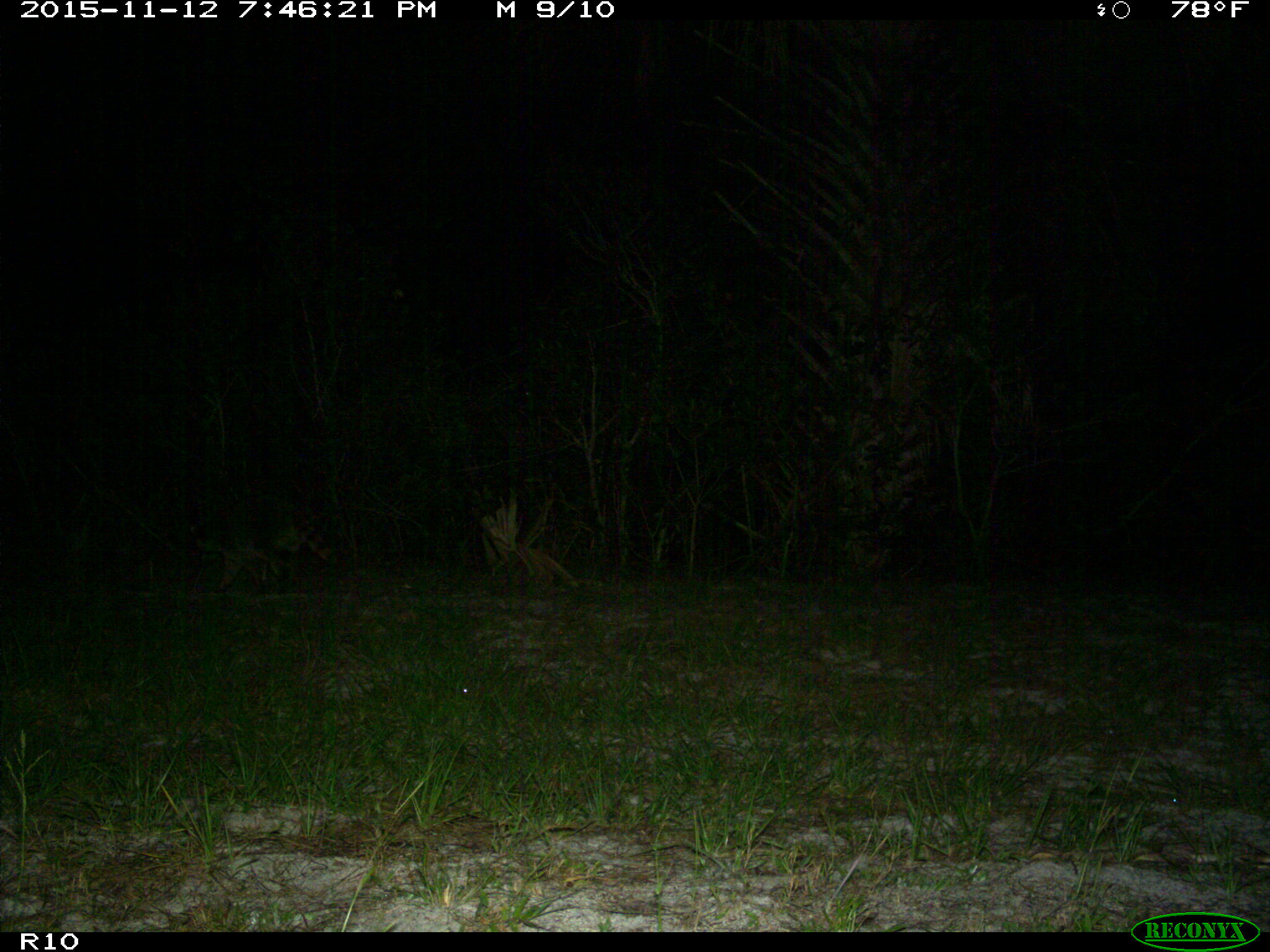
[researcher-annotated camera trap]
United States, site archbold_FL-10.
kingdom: Animalia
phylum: Chordata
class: Mammalia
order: Carnivora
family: Procyonidae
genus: Procyon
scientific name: Procyon lotor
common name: common raccoon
Procyon lotor (common raccoon).